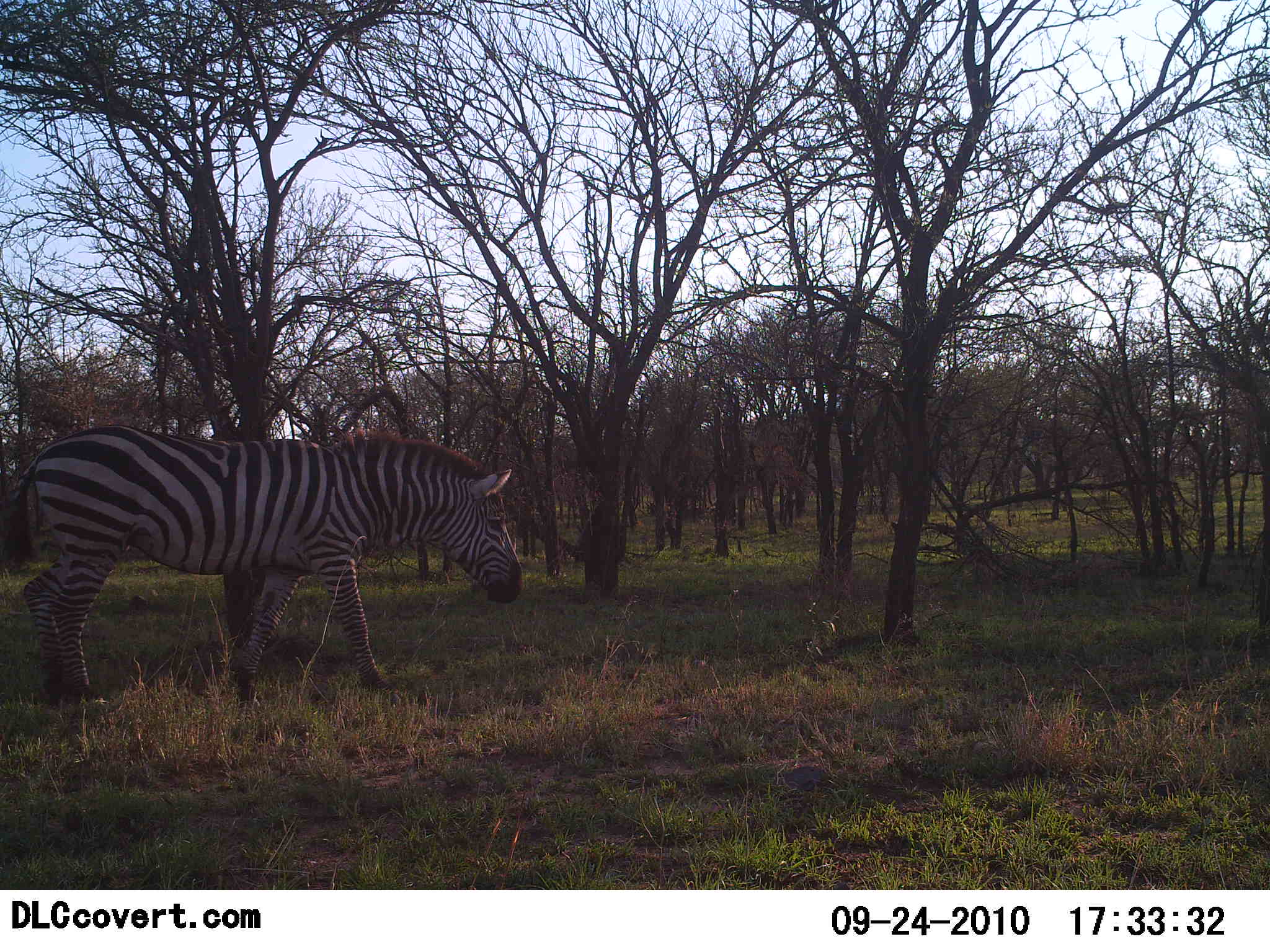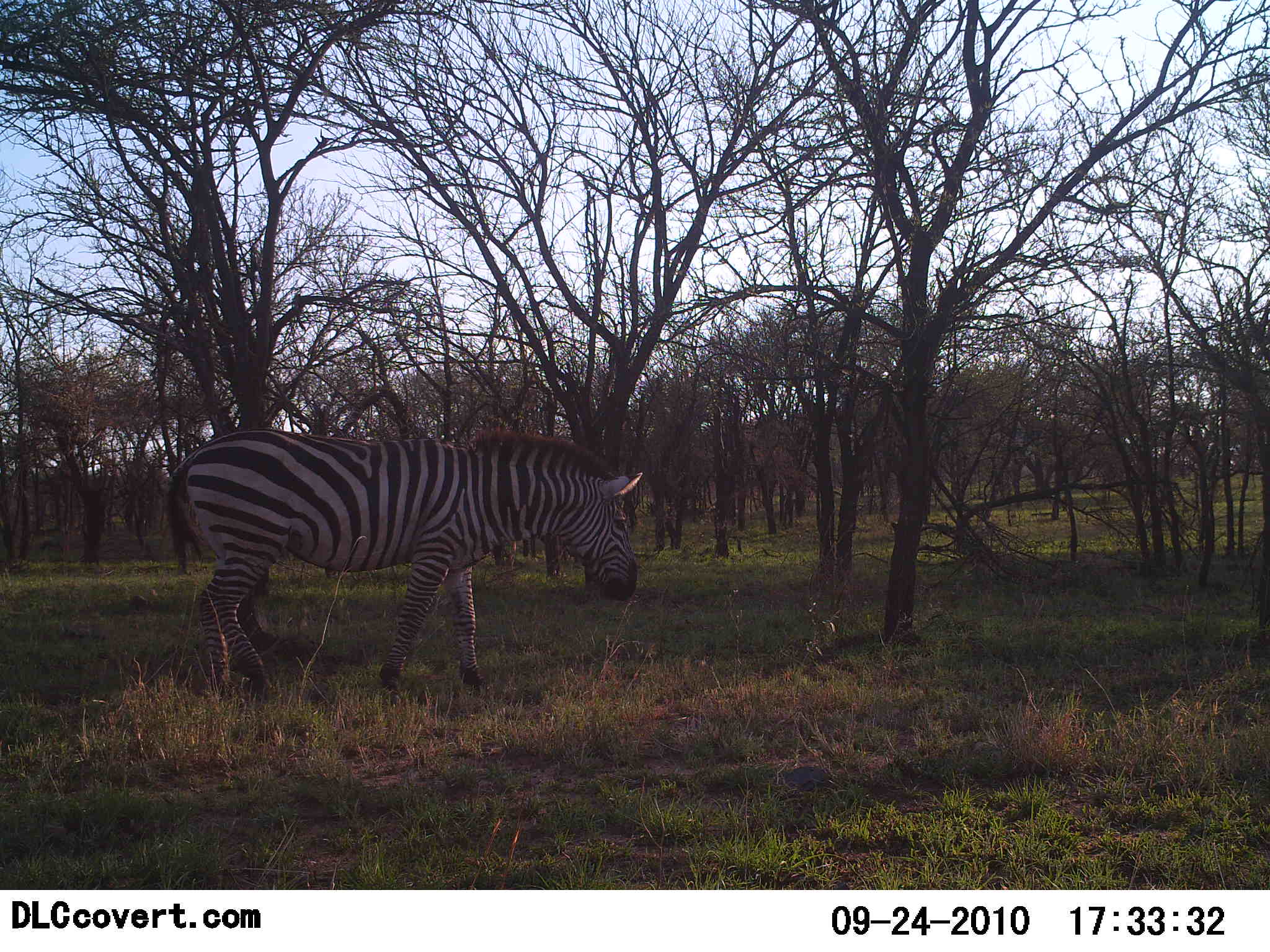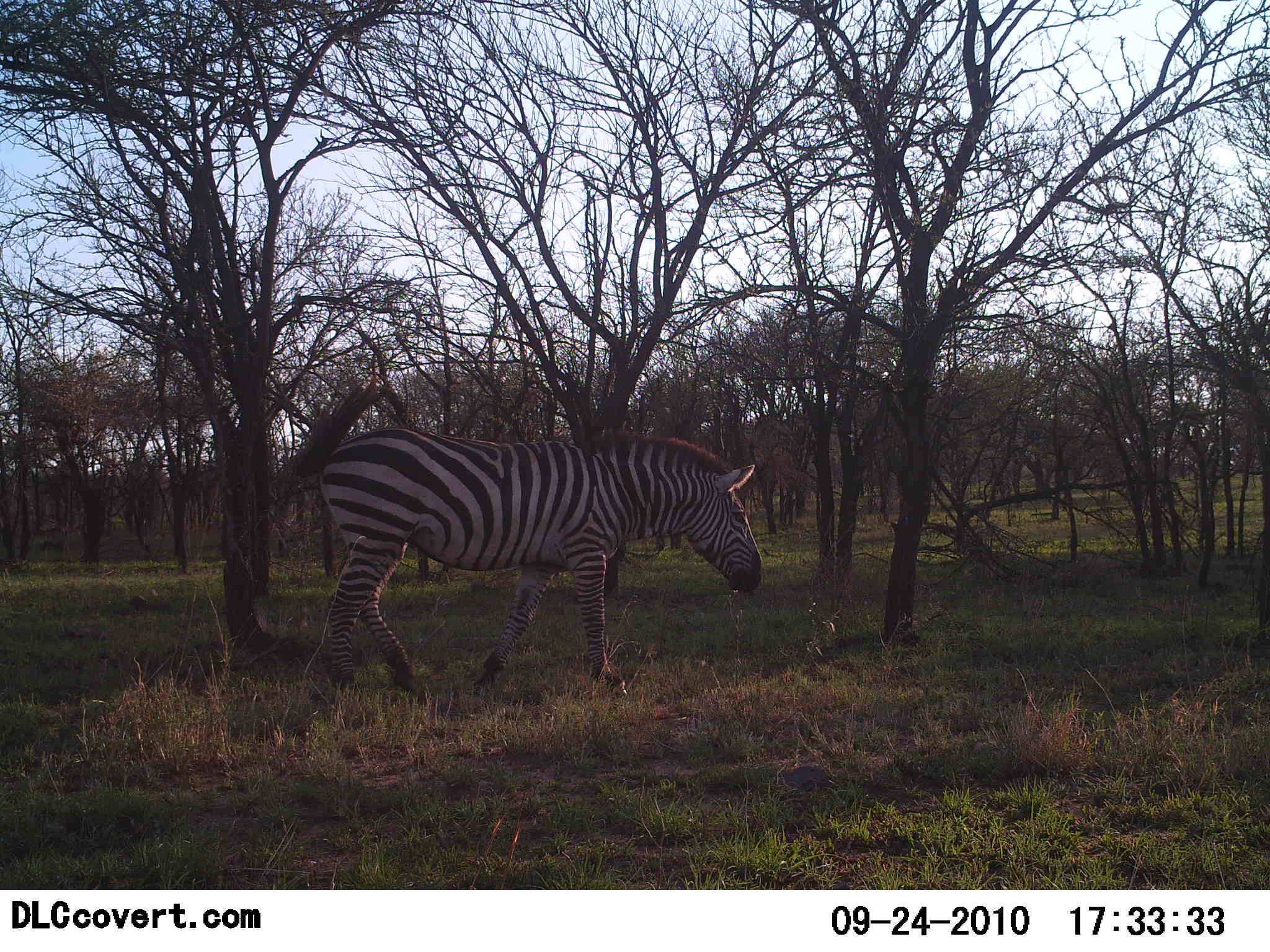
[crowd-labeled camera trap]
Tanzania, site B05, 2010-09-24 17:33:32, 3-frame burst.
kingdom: Animalia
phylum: Chordata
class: Mammalia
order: Perissodactyla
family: Equidae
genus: Equus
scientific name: Equus quagga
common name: plains zebra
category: zebra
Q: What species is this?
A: Zebra (plains zebra) (Equus quagga).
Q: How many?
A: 1.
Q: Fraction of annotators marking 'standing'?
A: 10%.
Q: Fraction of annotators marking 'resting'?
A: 0%.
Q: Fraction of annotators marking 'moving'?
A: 95%.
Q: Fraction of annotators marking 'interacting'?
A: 0%.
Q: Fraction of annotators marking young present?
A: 0%.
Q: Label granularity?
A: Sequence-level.